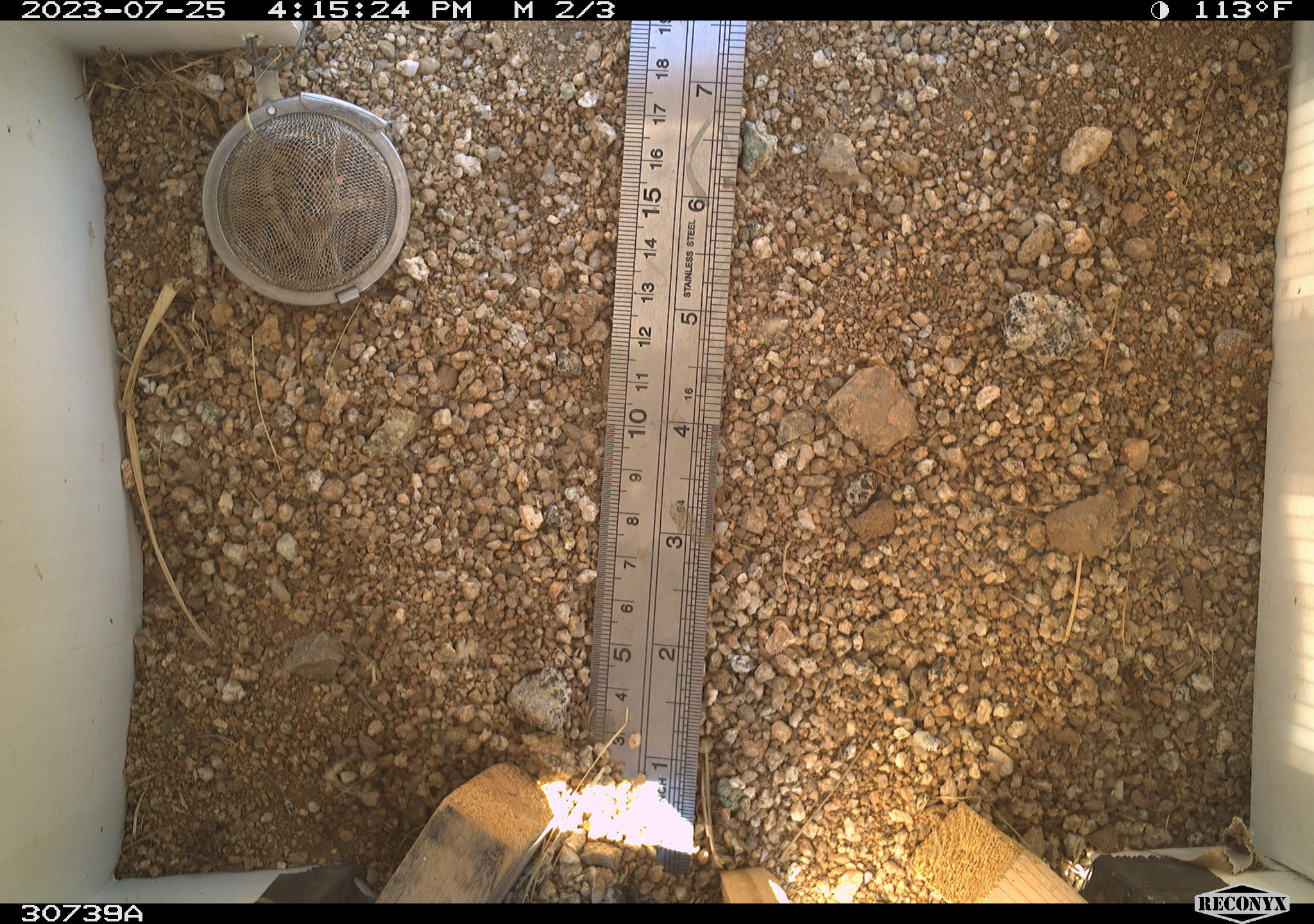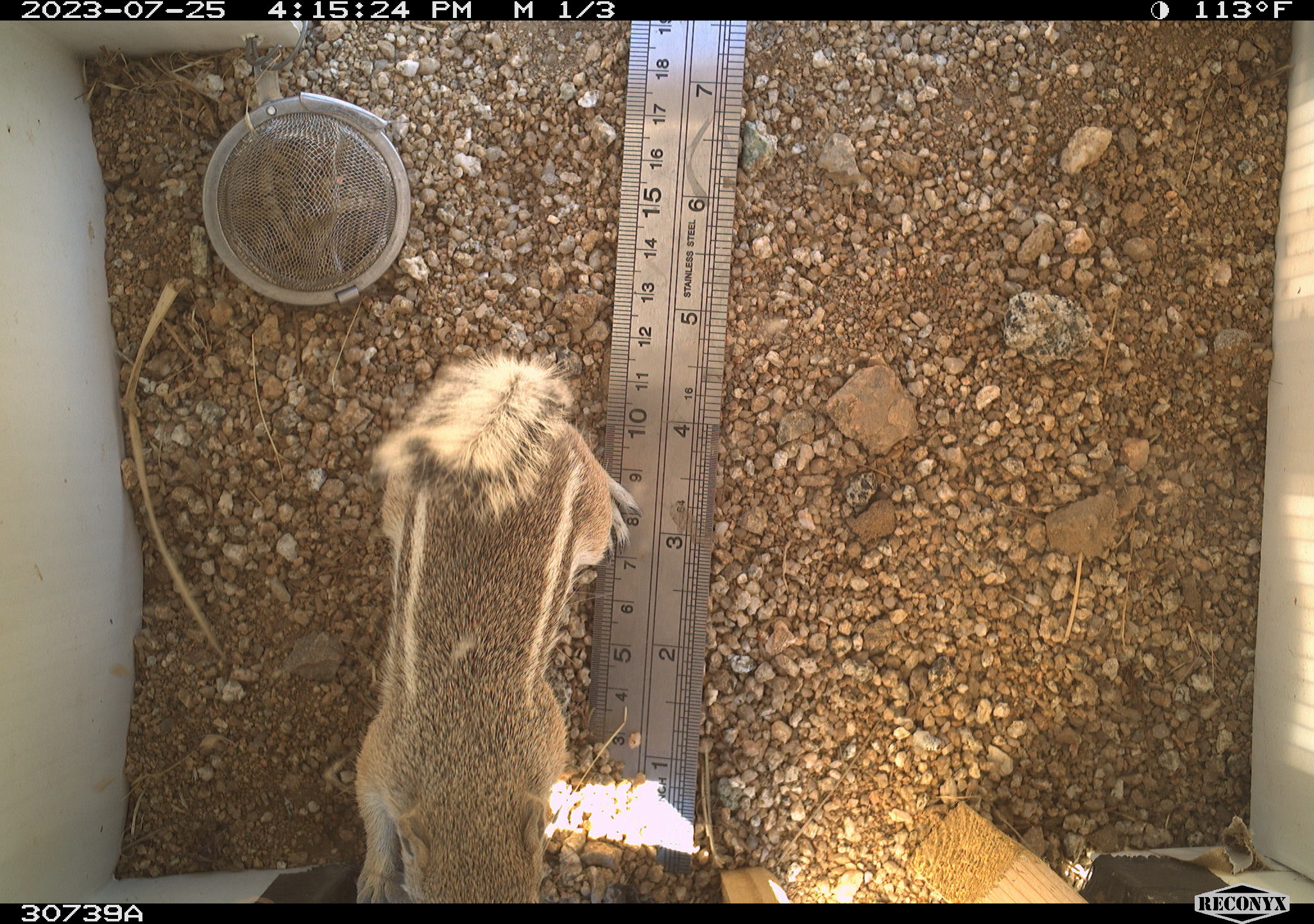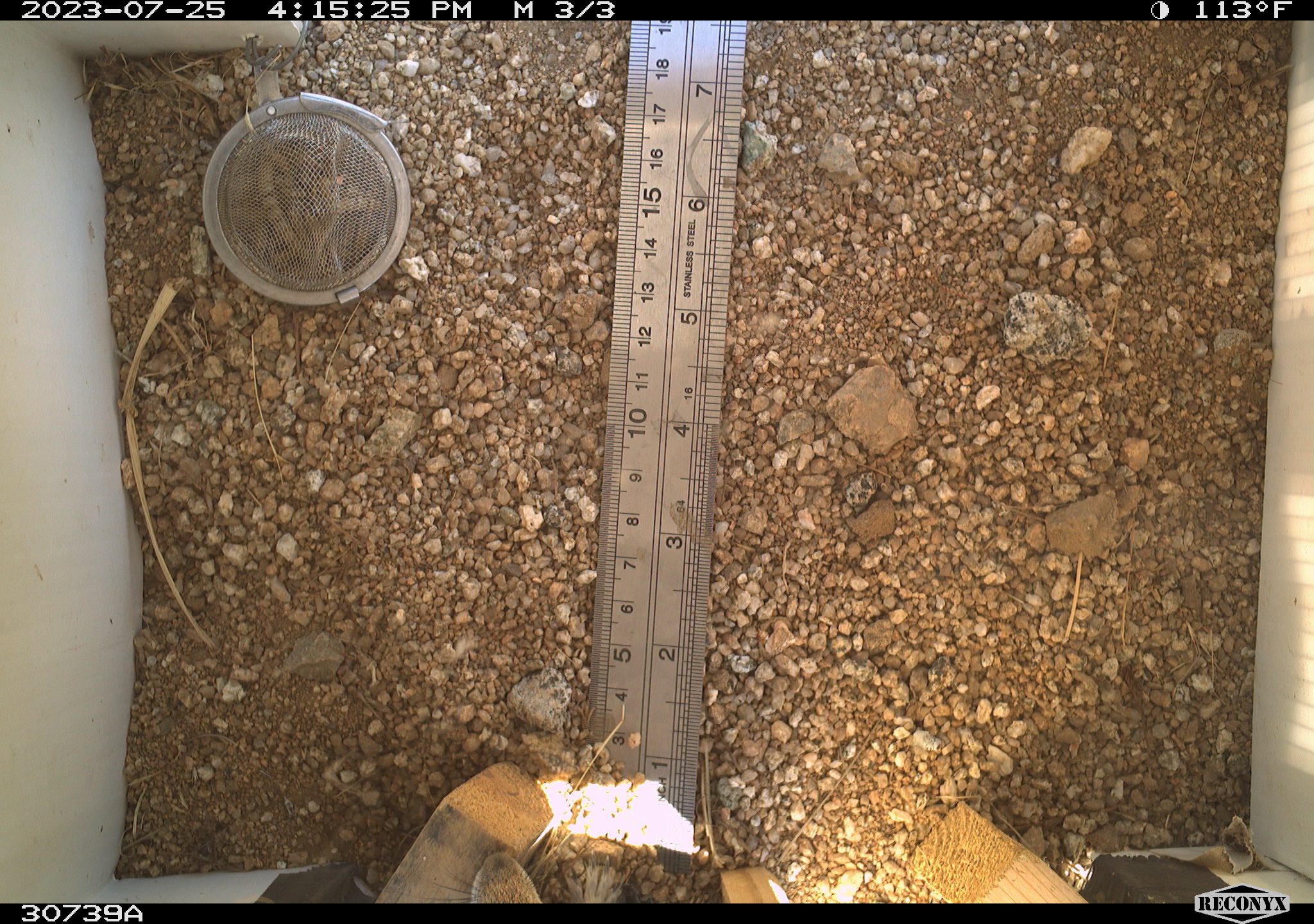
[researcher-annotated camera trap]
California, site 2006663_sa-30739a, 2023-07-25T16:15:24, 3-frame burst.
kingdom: Animalia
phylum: Chordata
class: Mammalia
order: Rodentia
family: Sciuridae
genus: Ammospermophilus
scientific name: Ammospermophilus leucurus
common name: white-tailed antelope squirrel